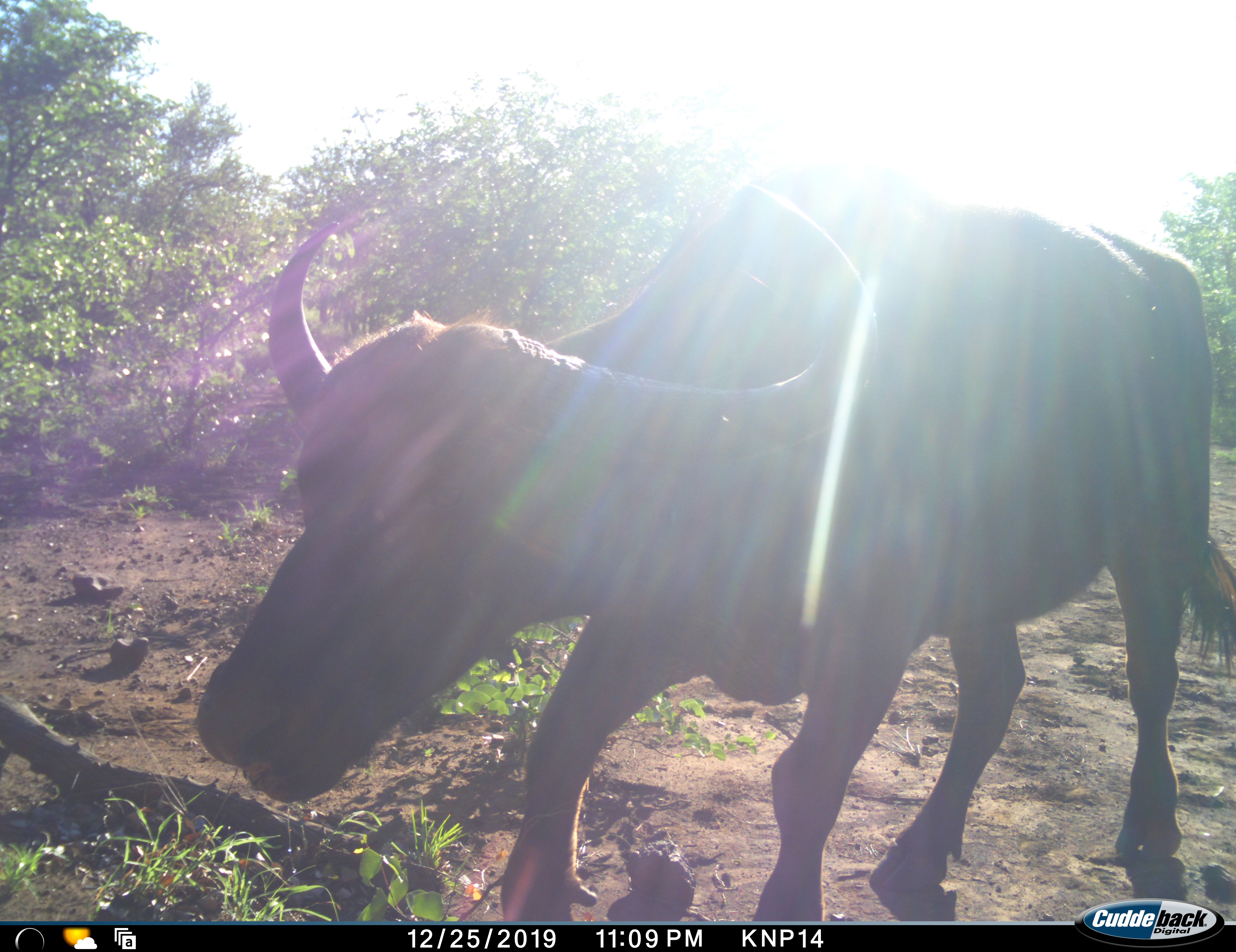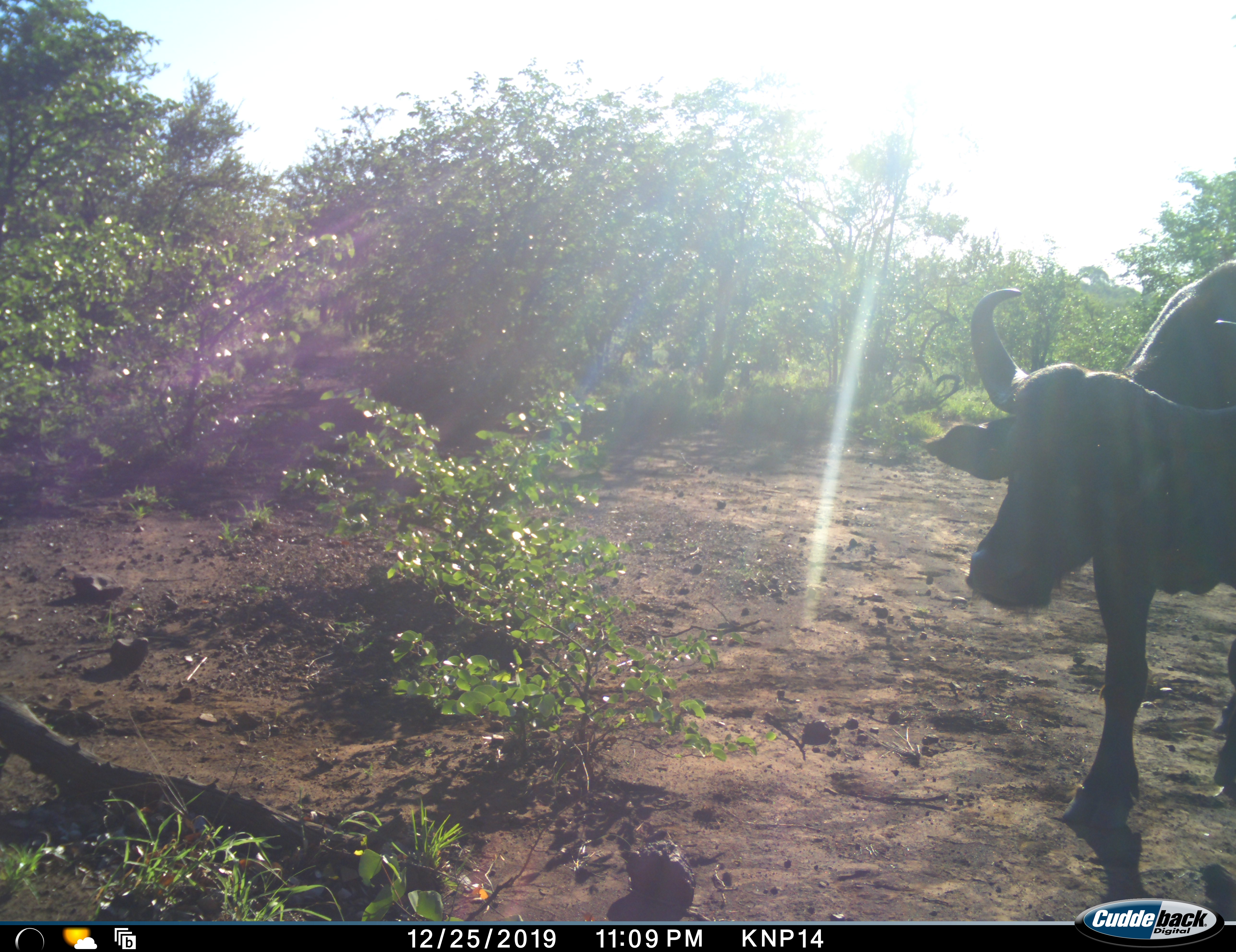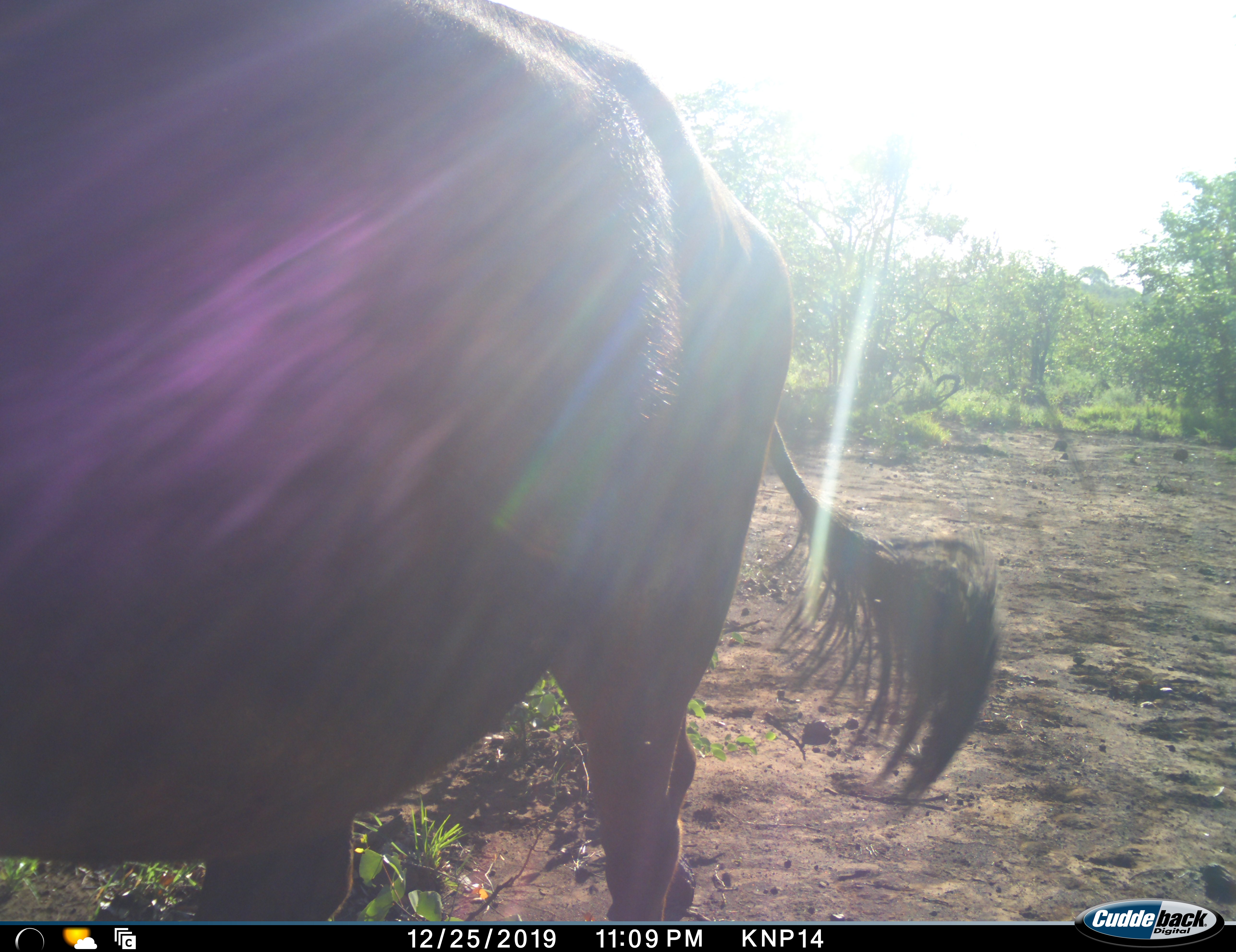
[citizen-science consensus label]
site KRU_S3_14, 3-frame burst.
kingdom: Animalia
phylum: Chordata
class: Mammalia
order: Artiodactyla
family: Bovidae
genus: Syncerus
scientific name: Syncerus caffer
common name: african buffalo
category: buffalo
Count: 2.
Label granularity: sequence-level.